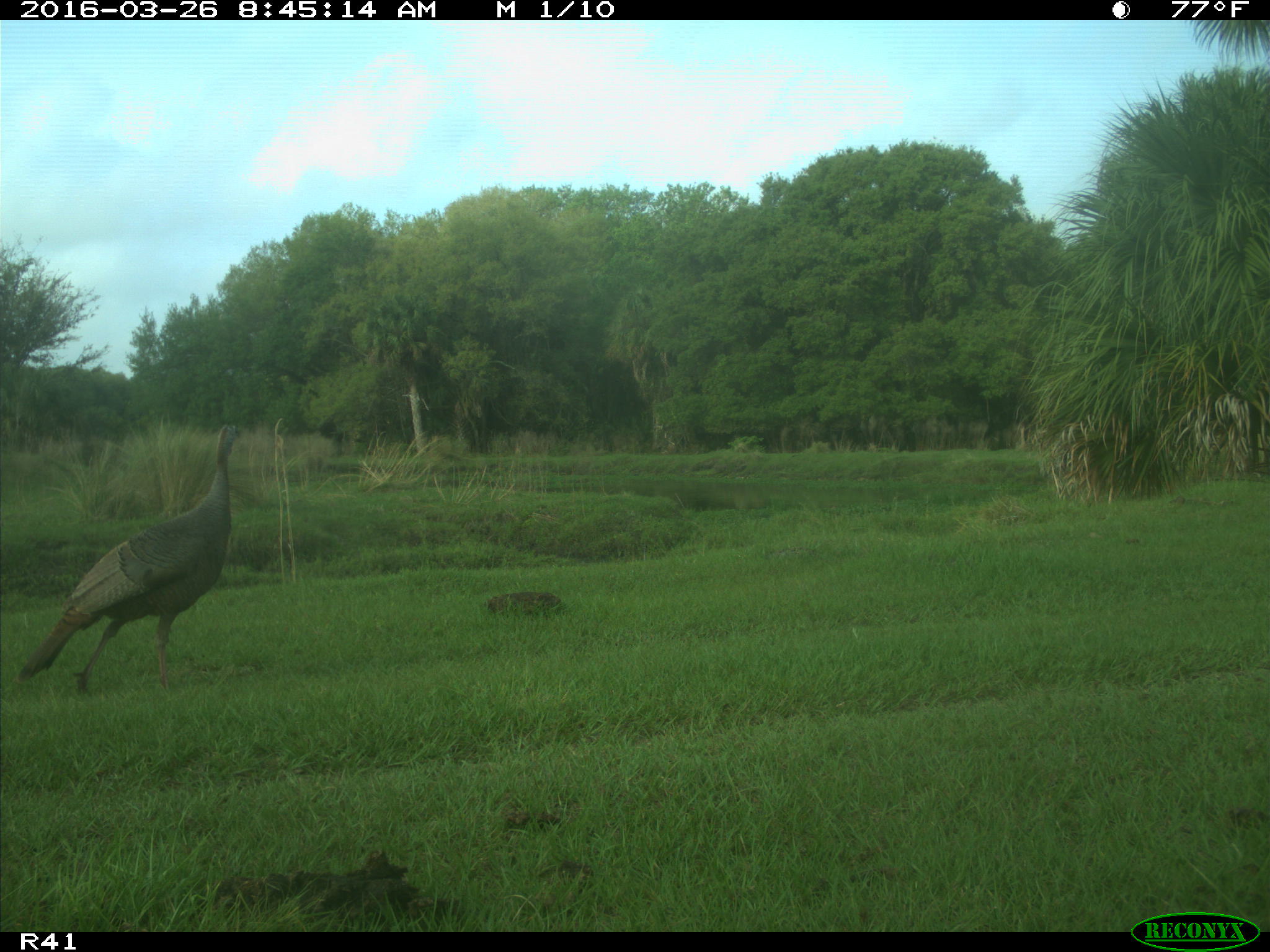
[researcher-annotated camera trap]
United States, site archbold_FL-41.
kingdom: Animalia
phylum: Chordata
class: Mammalia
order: Artiodactyla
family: Bovidae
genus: Bos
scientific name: Bos taurus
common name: domestic cow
Bos taurus (domestic cow).